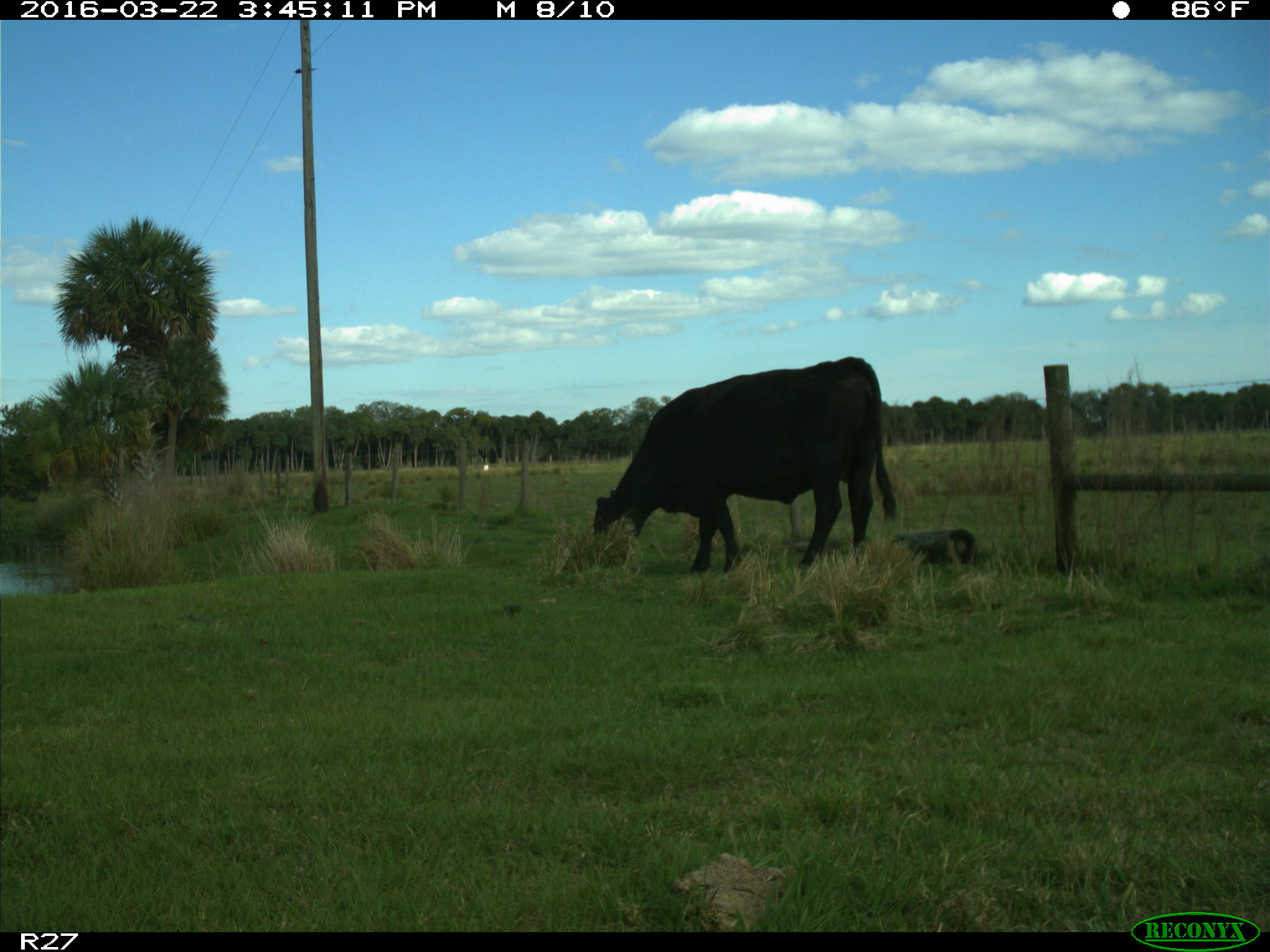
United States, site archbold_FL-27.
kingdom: Animalia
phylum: Chordata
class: Mammalia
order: Artiodactyla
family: Bovidae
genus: Bos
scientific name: Bos taurus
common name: domestic cow